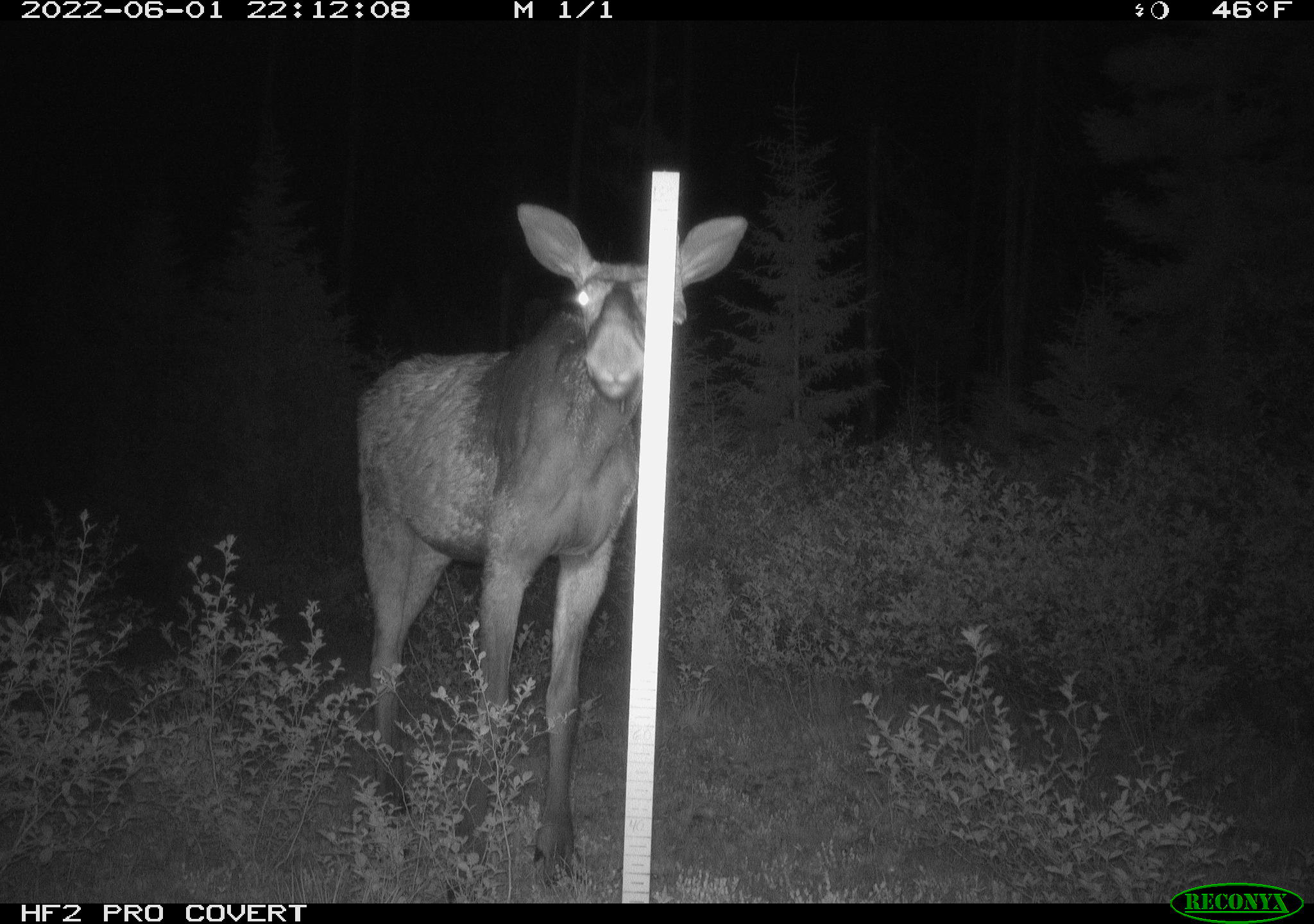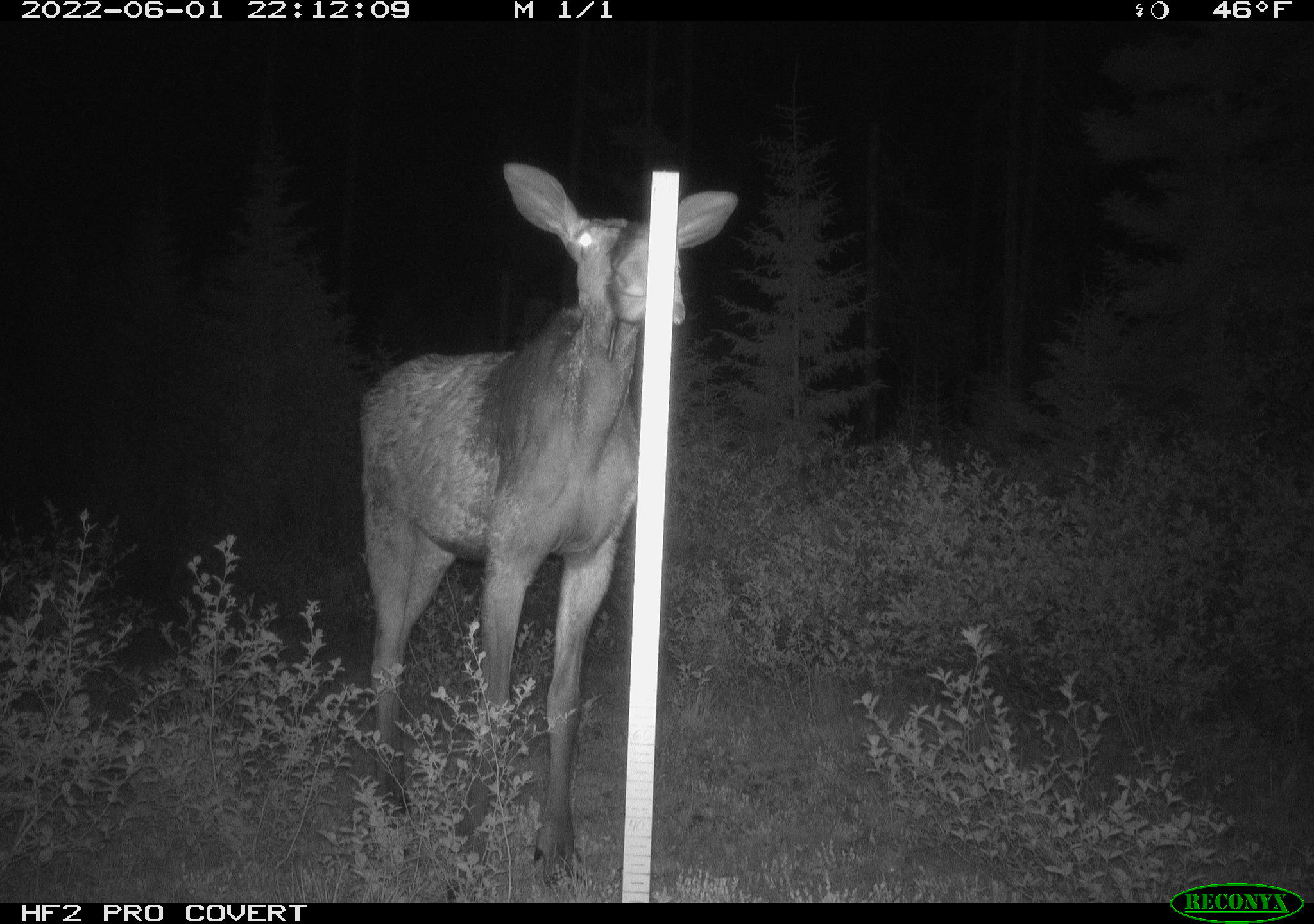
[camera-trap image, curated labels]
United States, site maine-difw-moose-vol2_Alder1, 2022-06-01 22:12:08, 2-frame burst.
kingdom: Animalia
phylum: Chordata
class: Mammalia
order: Artiodactyla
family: Cervidae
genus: Alces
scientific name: Alces alces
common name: moose